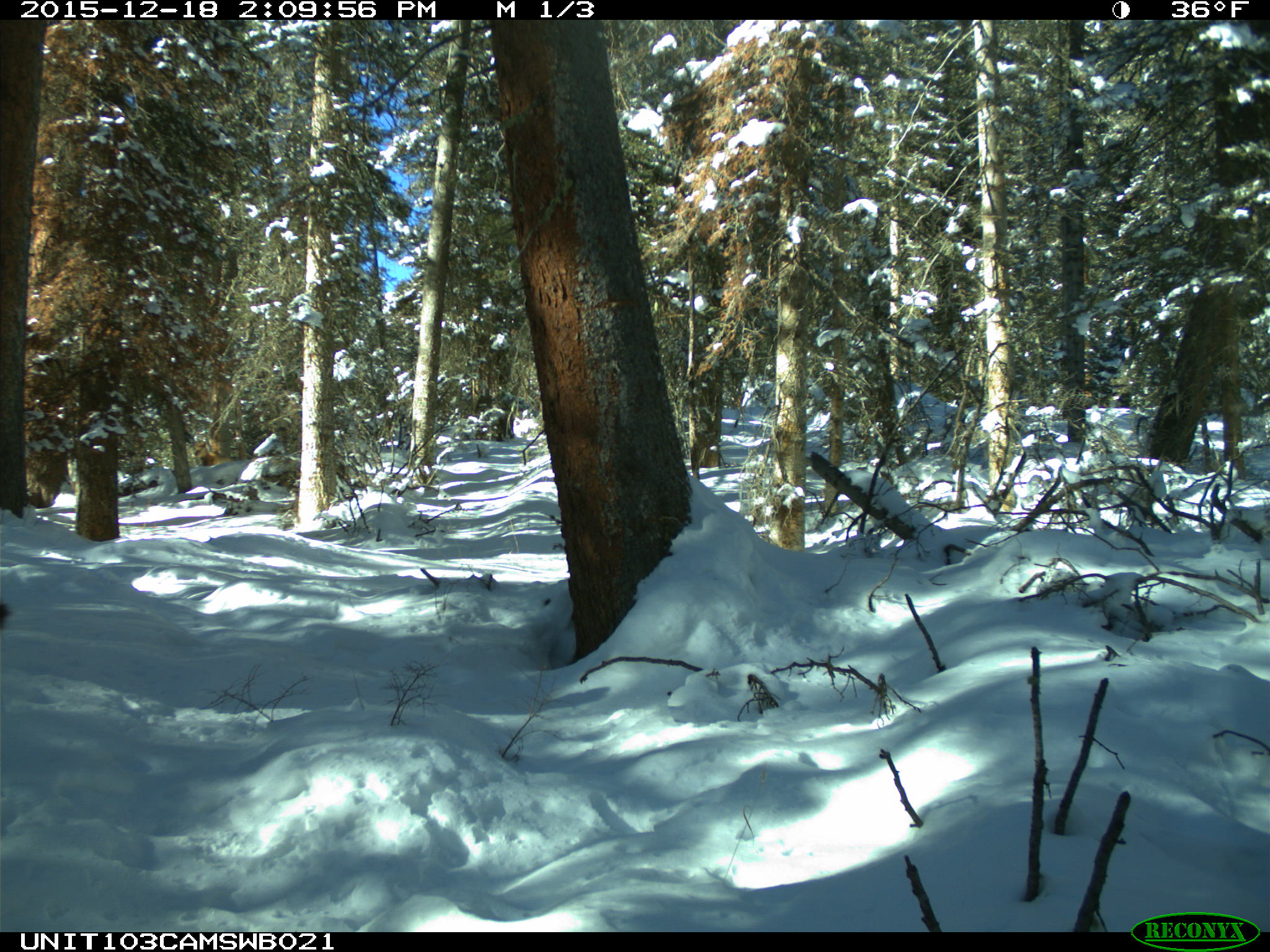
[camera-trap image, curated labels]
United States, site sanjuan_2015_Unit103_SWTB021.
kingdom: Animalia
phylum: Chordata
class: Mammalia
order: Artiodactyla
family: Cervidae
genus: Cervus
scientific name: Cervus elaphus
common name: red deer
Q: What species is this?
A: Cervus elaphus (red deer).